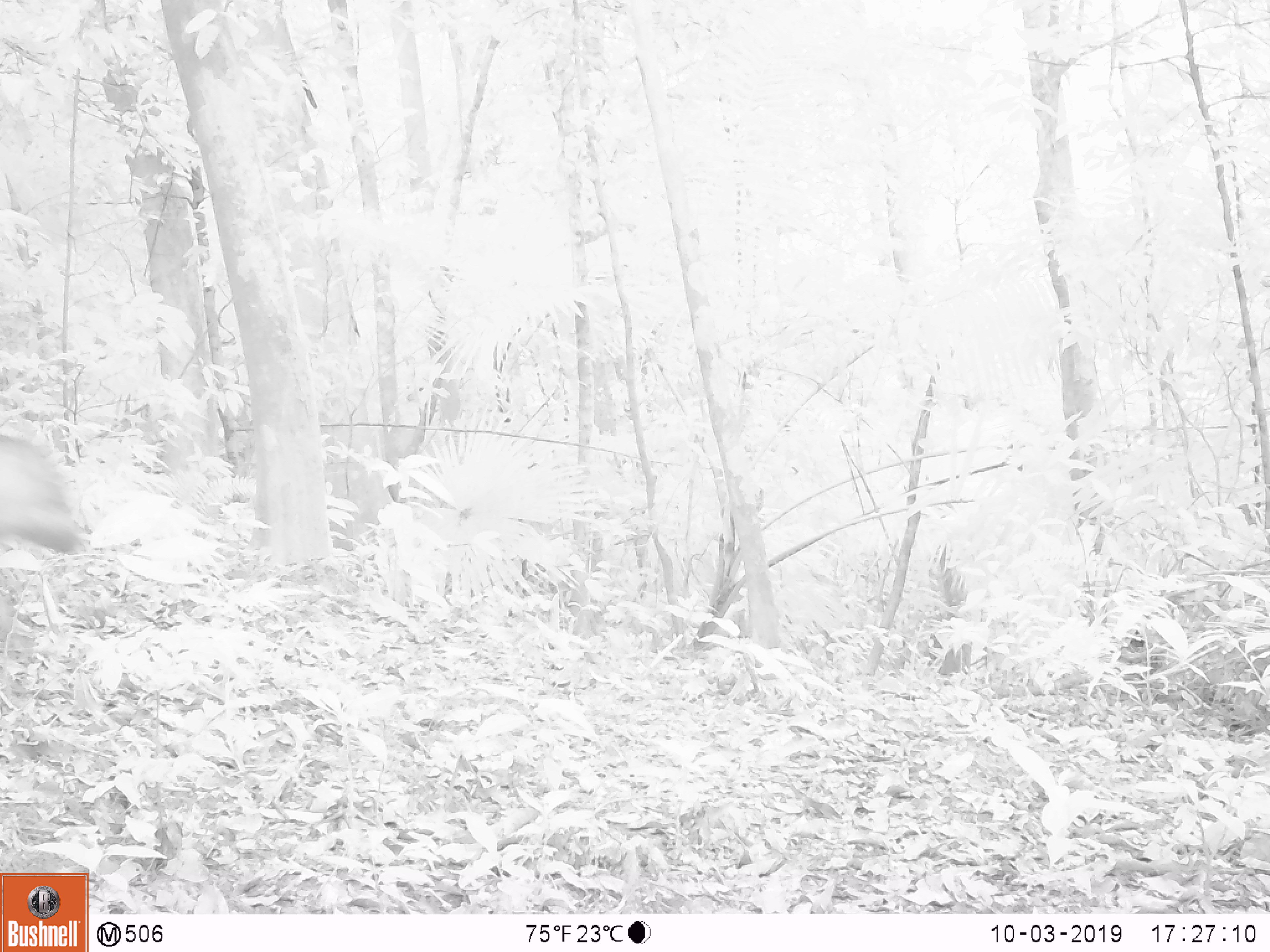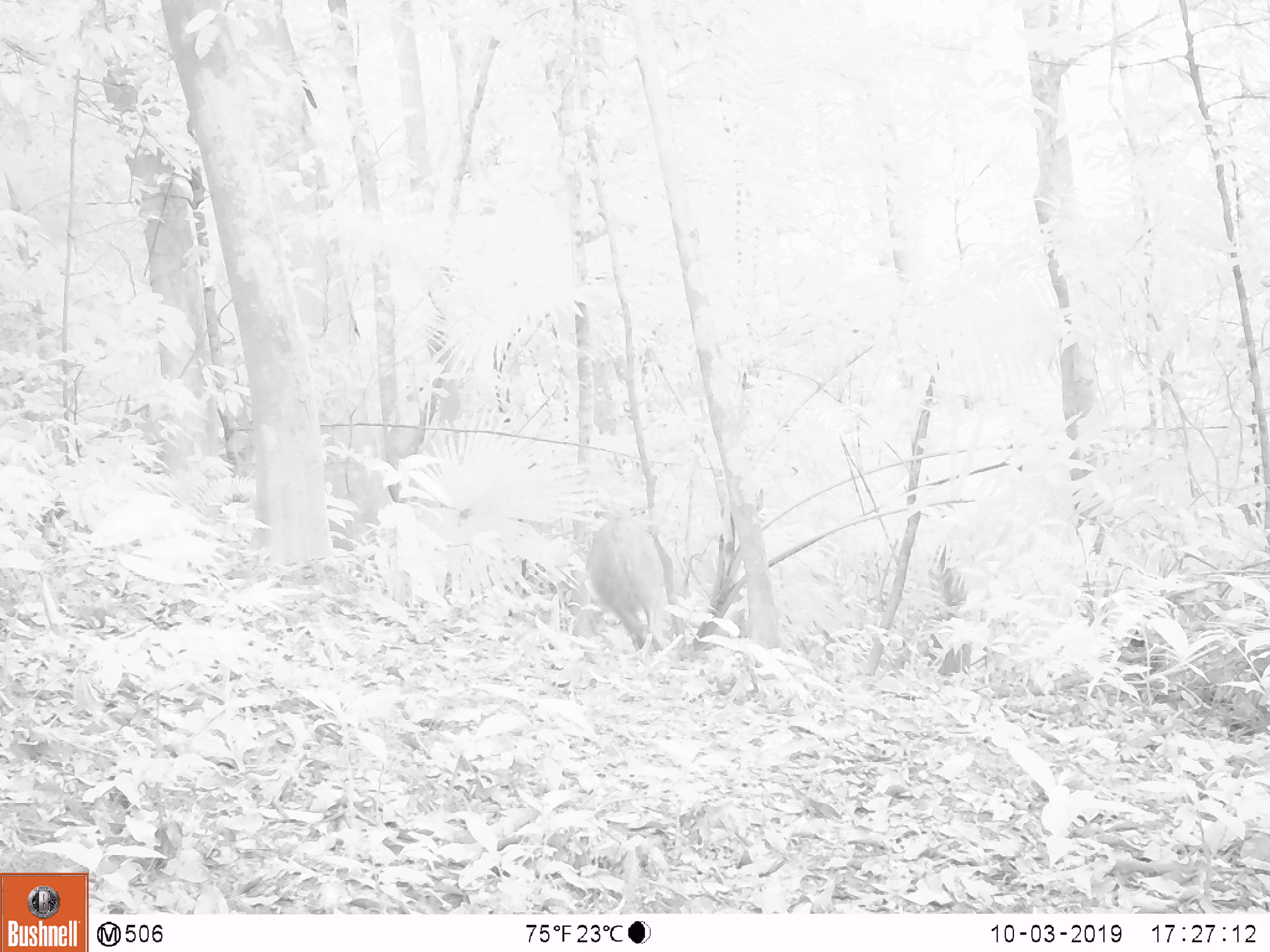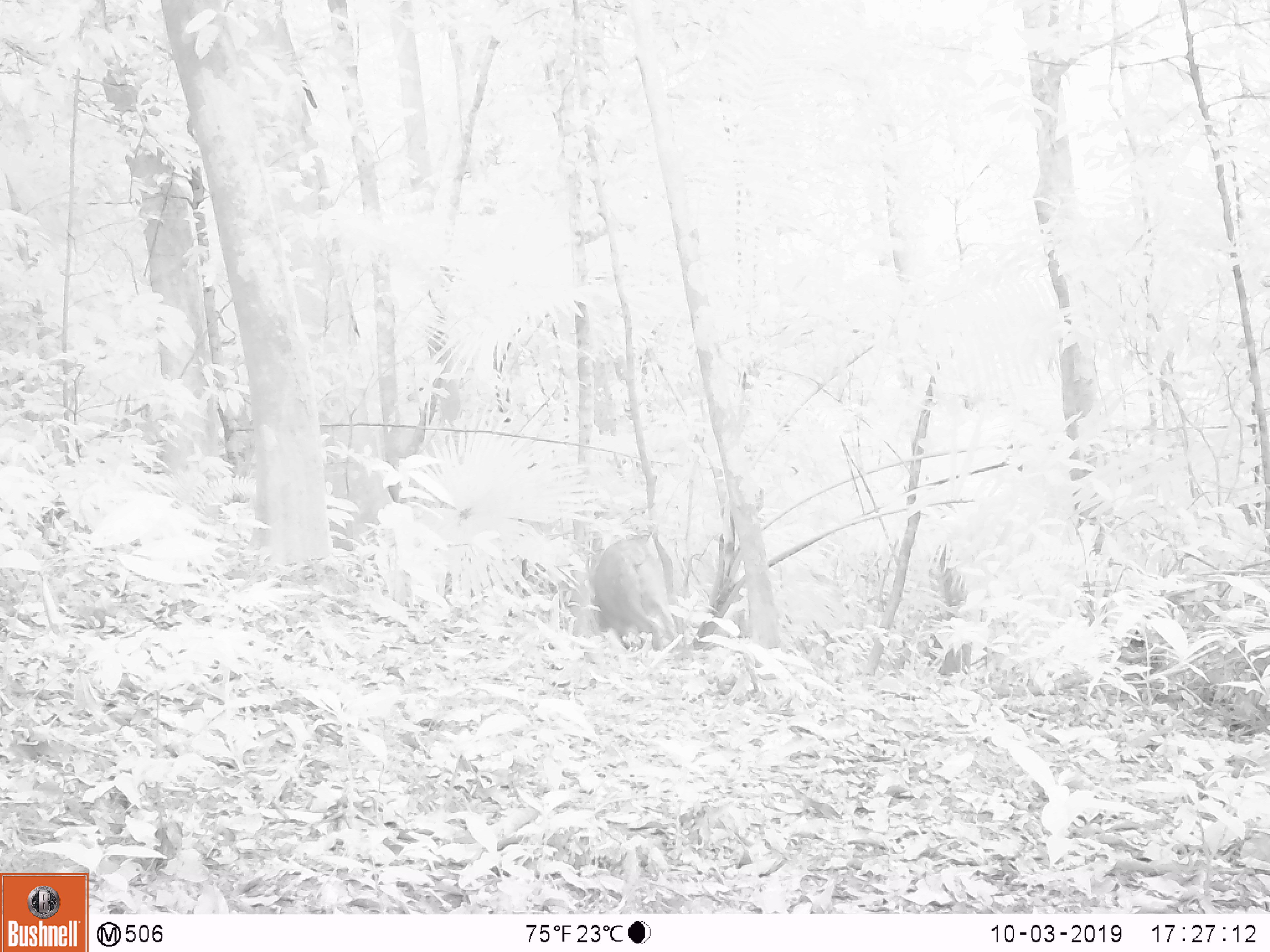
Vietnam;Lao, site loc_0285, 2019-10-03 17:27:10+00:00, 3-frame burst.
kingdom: Animalia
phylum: Chordata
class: Mammalia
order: Artiodactyla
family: Suidae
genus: Sus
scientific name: Sus scrofa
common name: eurasian wild pig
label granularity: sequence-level